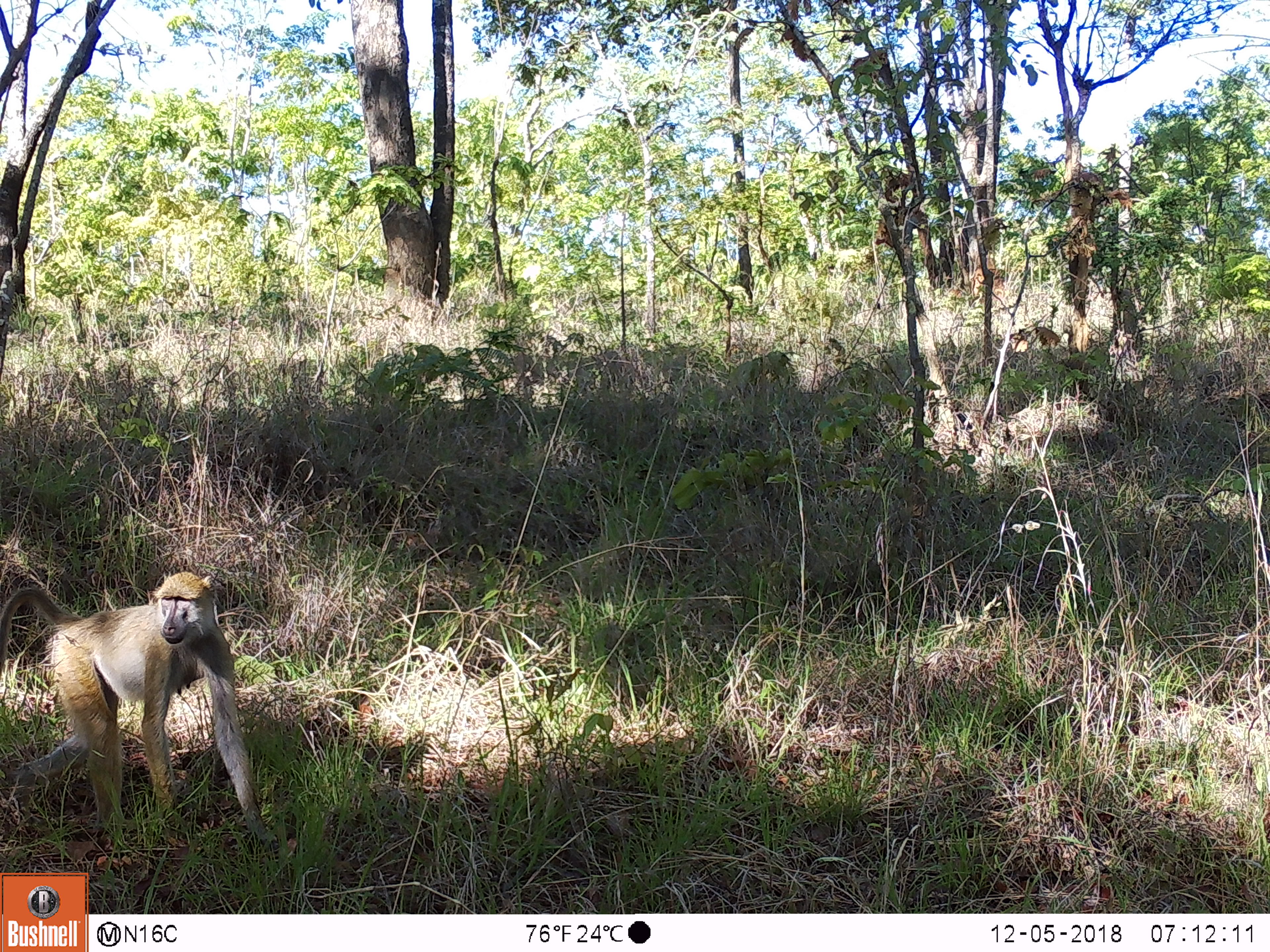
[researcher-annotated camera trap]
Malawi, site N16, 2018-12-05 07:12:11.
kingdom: Animalia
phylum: Chordata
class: Mammalia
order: Primates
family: Cercopithecidae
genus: Papio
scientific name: Papio cynocephalus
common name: yellow baboon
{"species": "yellow baboon (Papio cynocephalus)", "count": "1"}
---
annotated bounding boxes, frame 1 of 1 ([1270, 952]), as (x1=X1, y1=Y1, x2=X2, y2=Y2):
yellow baboon: (x1=1, y1=566, x2=277, y2=845)